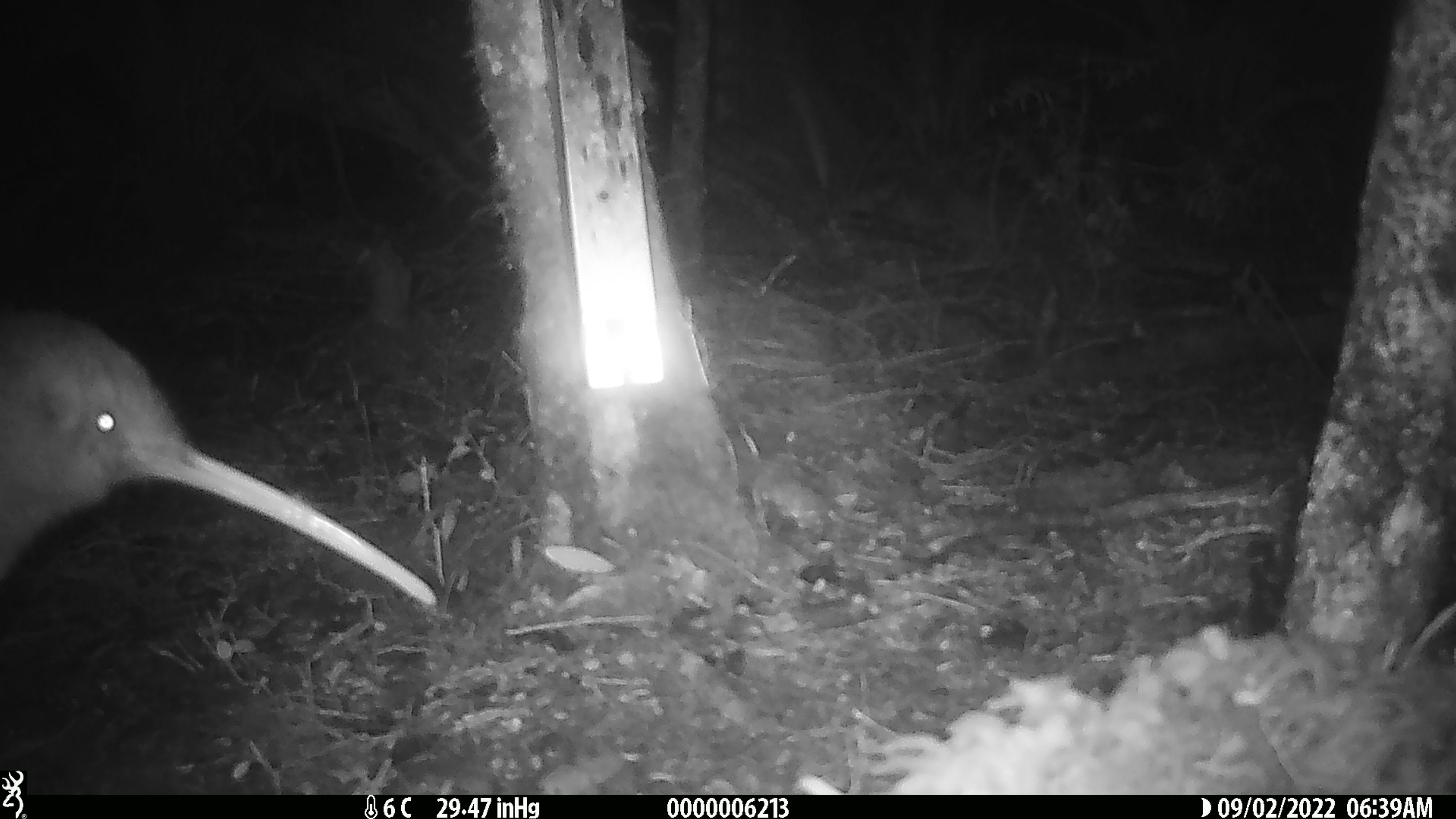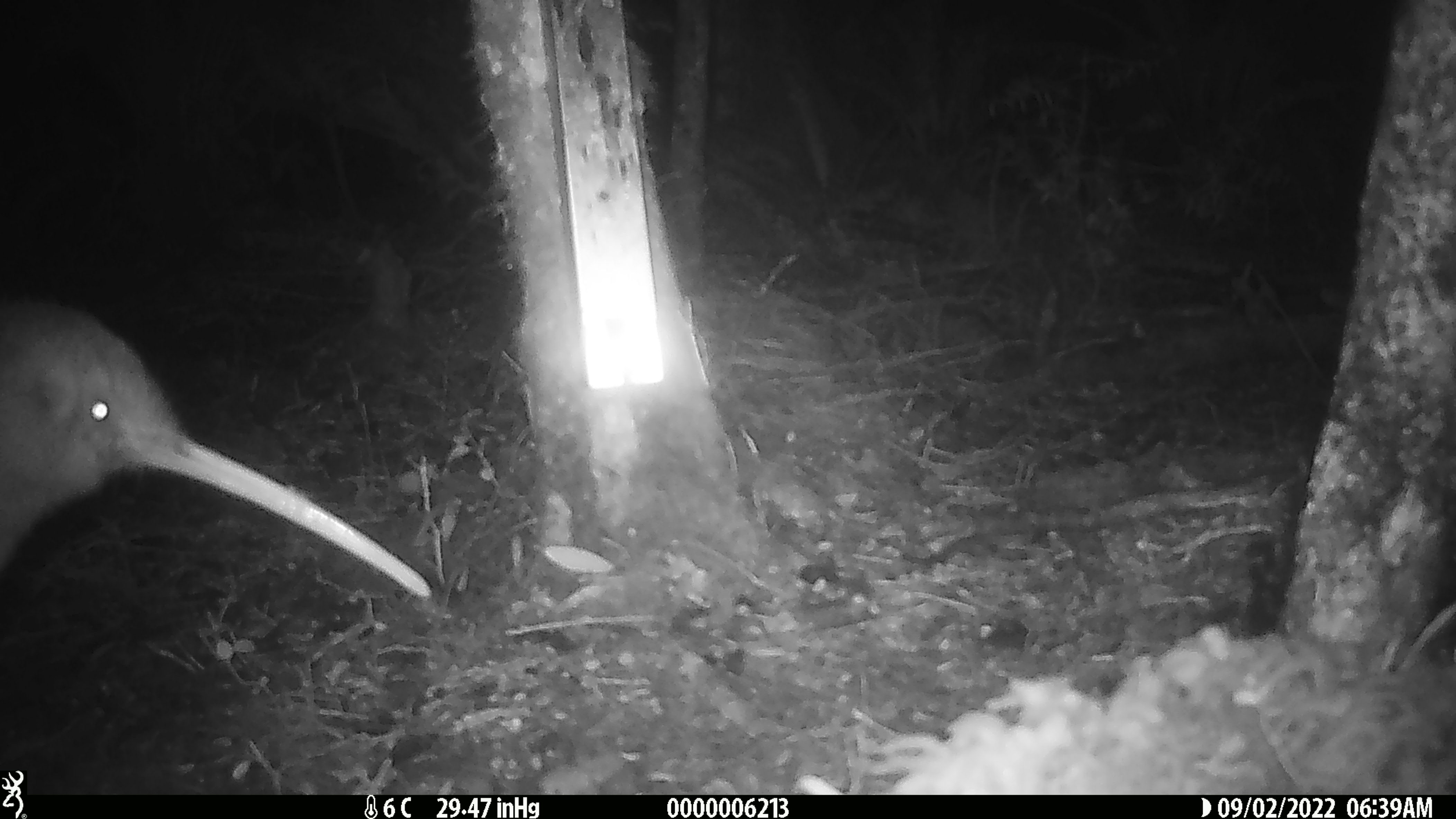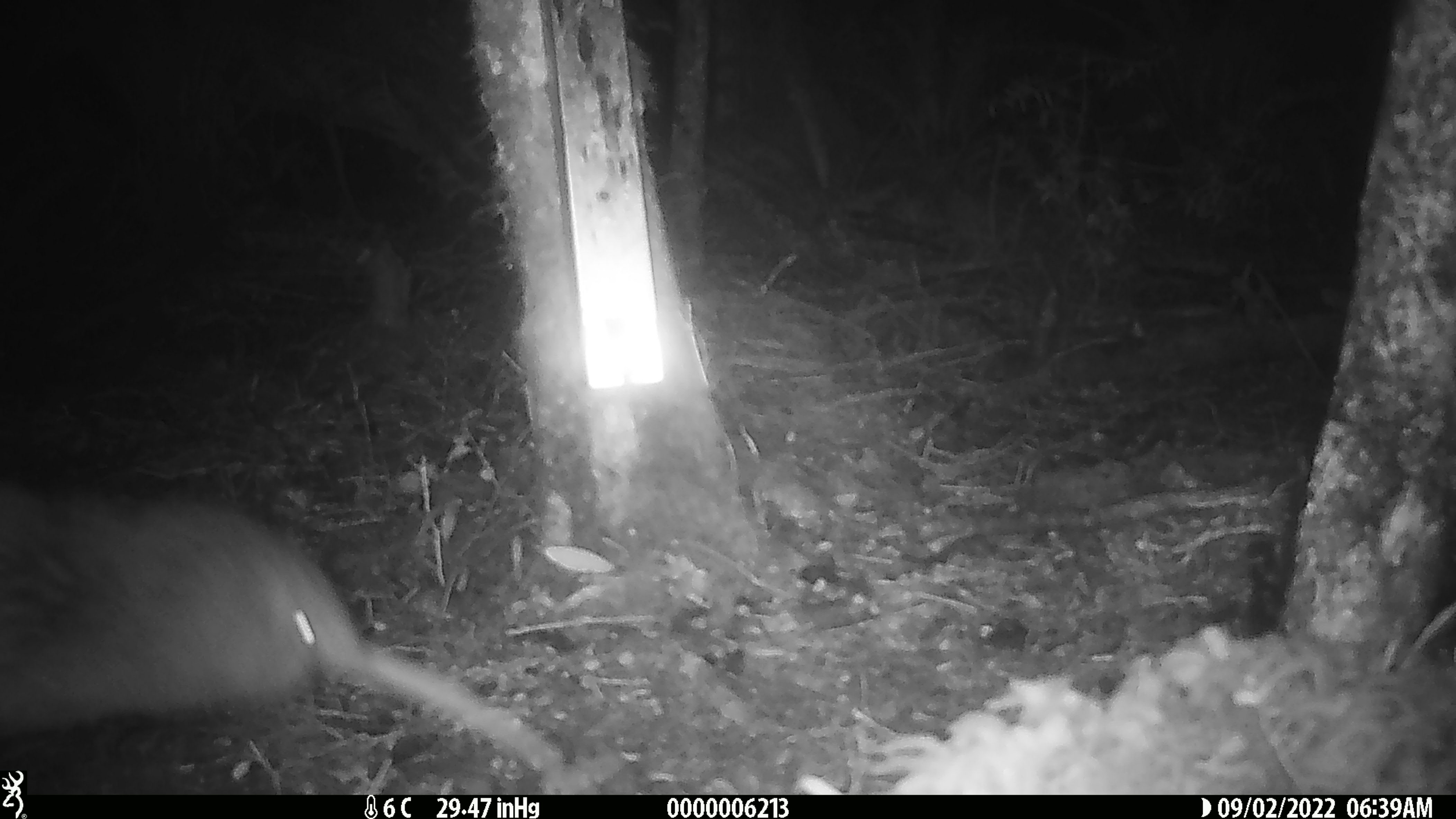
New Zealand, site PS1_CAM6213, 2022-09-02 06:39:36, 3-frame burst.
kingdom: Animalia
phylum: Chordata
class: Aves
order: Apterygiformes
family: Apterygidae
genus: Apteryx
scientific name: Apteryx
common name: kiwi